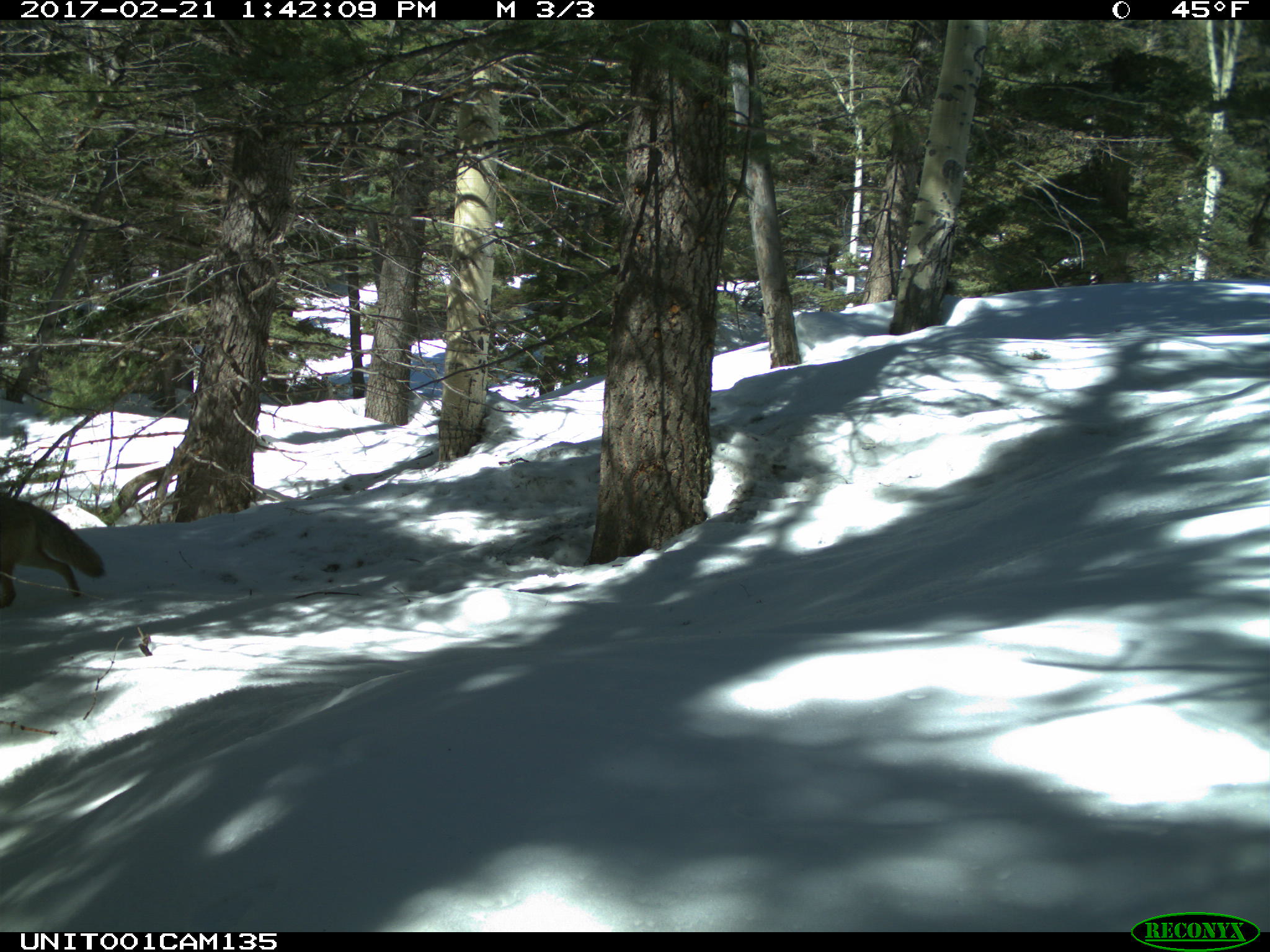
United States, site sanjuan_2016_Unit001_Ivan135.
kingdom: Animalia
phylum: Chordata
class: Mammalia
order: Carnivora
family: Canidae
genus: Canis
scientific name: Canis latrans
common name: coyote